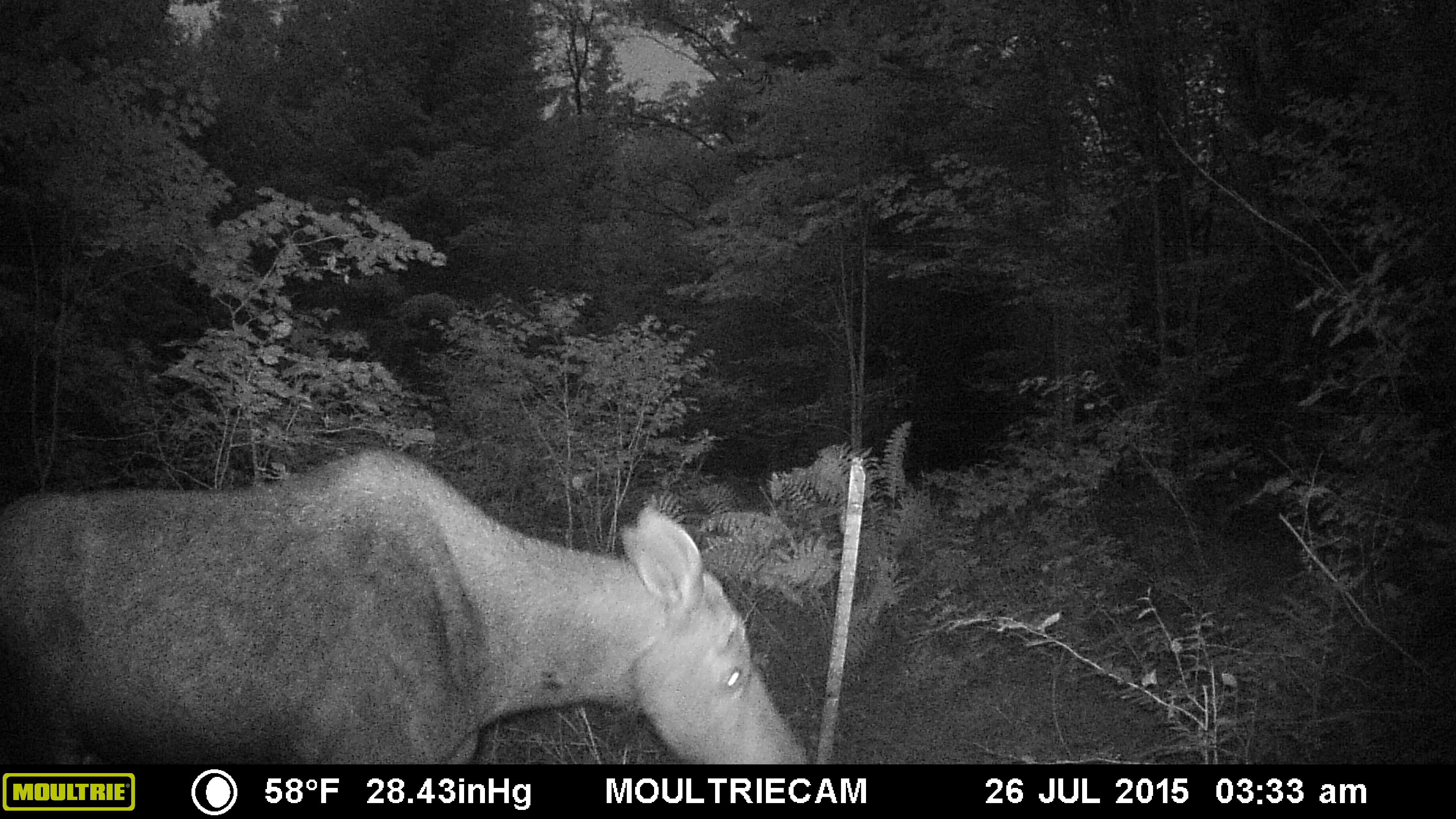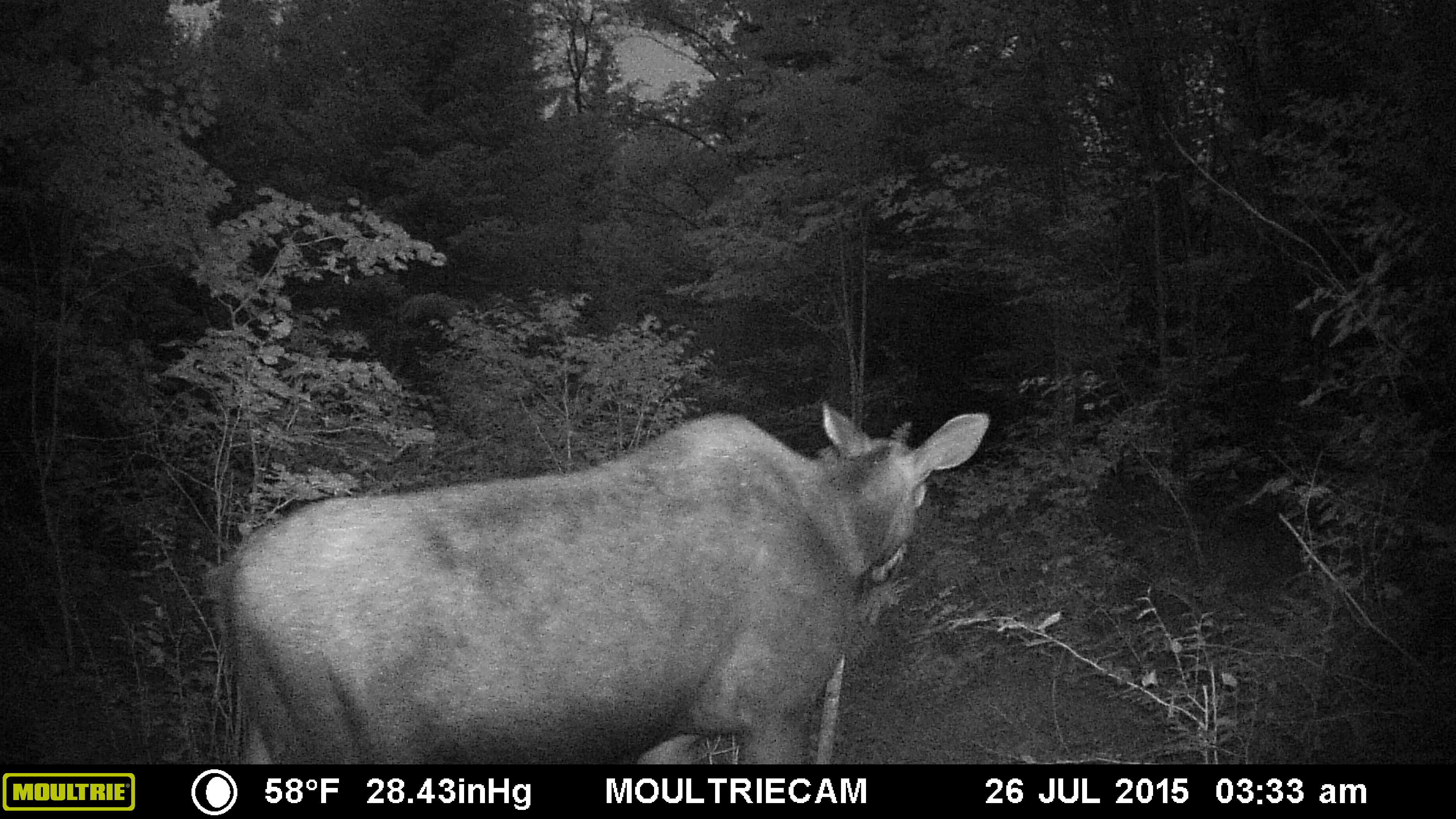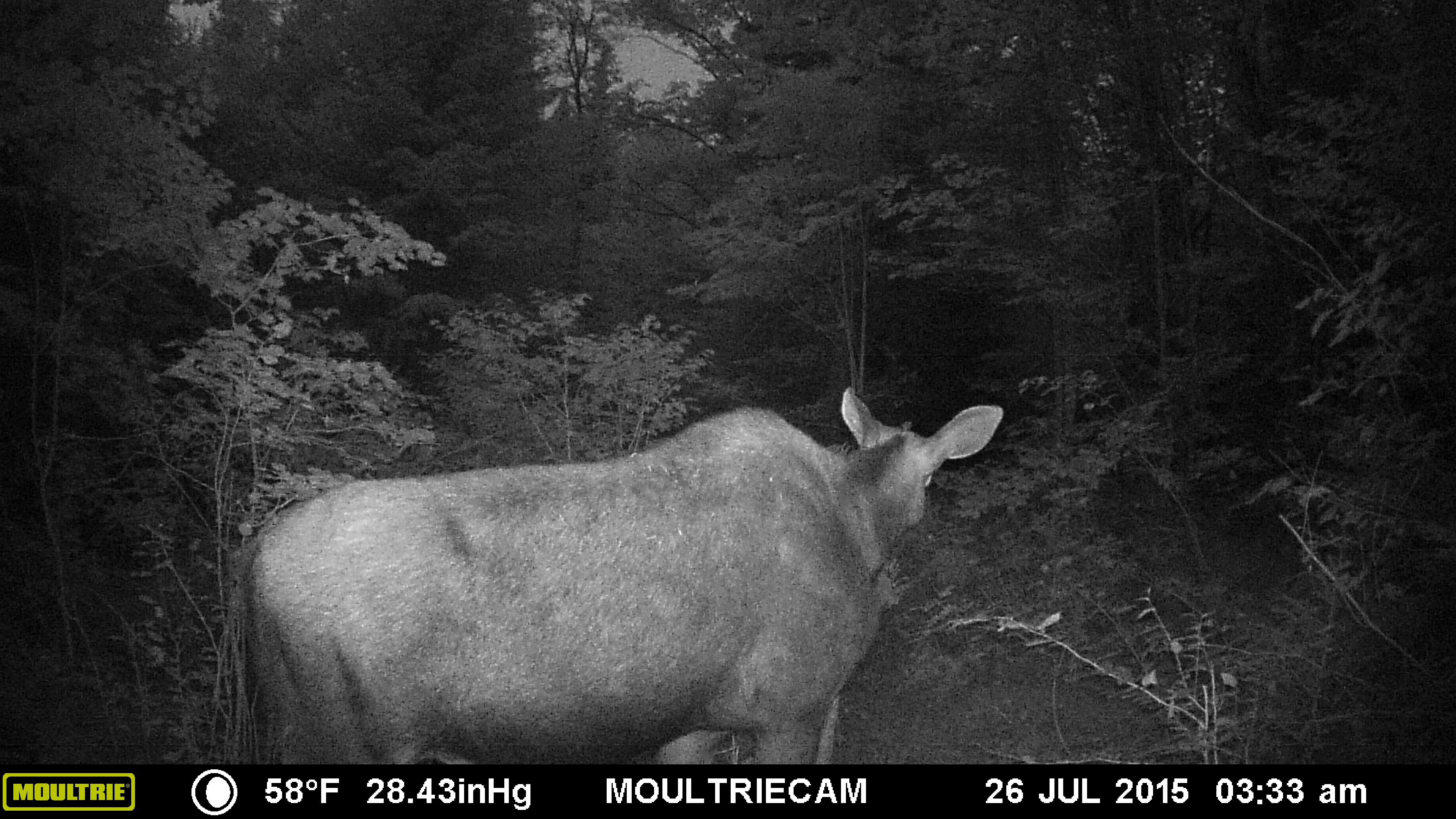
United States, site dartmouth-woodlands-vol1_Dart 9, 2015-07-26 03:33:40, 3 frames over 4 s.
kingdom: Animalia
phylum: Chordata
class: Mammalia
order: Artiodactyla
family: Cervidae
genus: Alces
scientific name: Alces alces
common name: moose